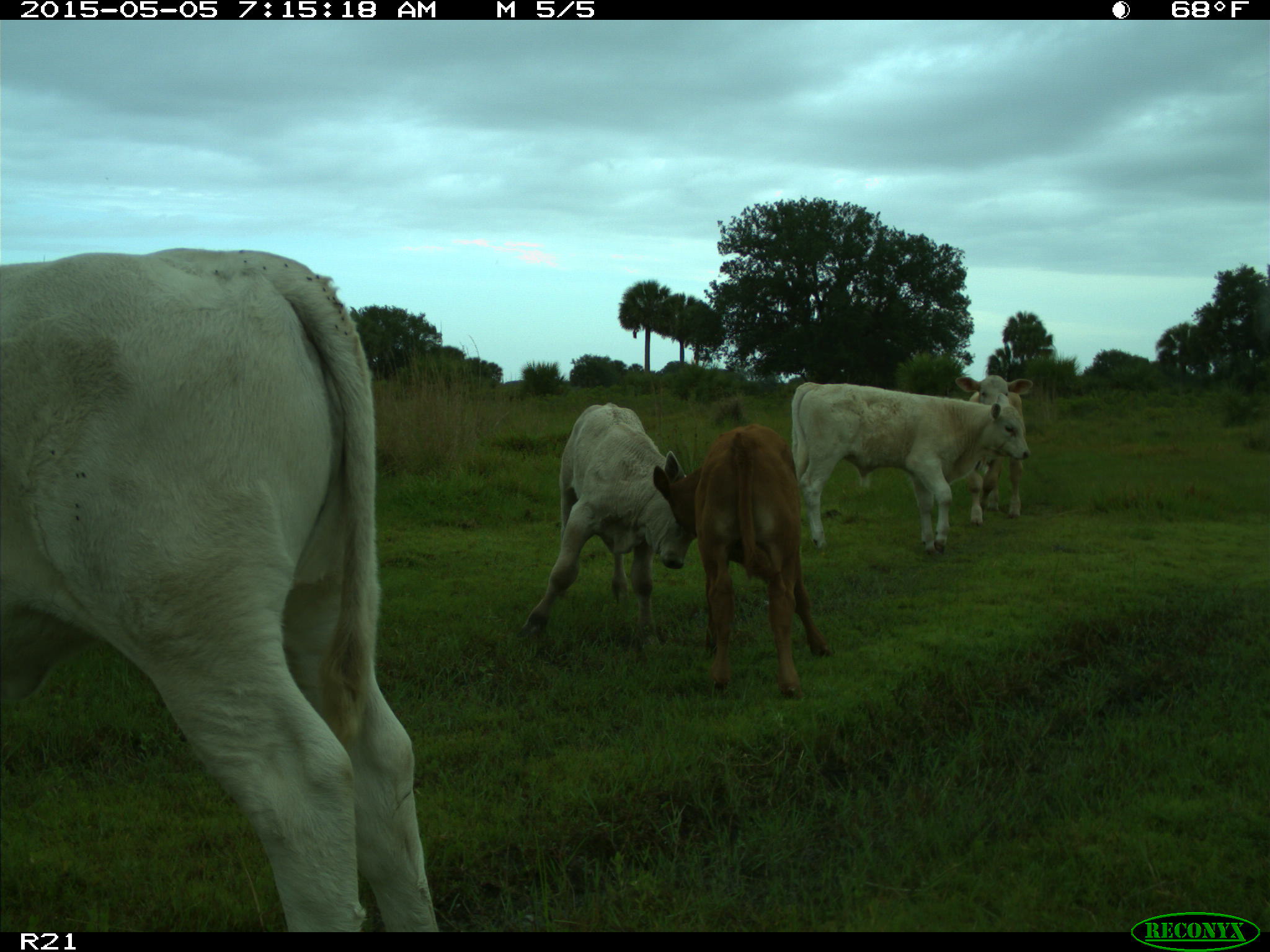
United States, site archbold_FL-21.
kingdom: Animalia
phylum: Chordata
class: Mammalia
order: Artiodactyla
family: Bovidae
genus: Bos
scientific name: Bos taurus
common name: domestic cow